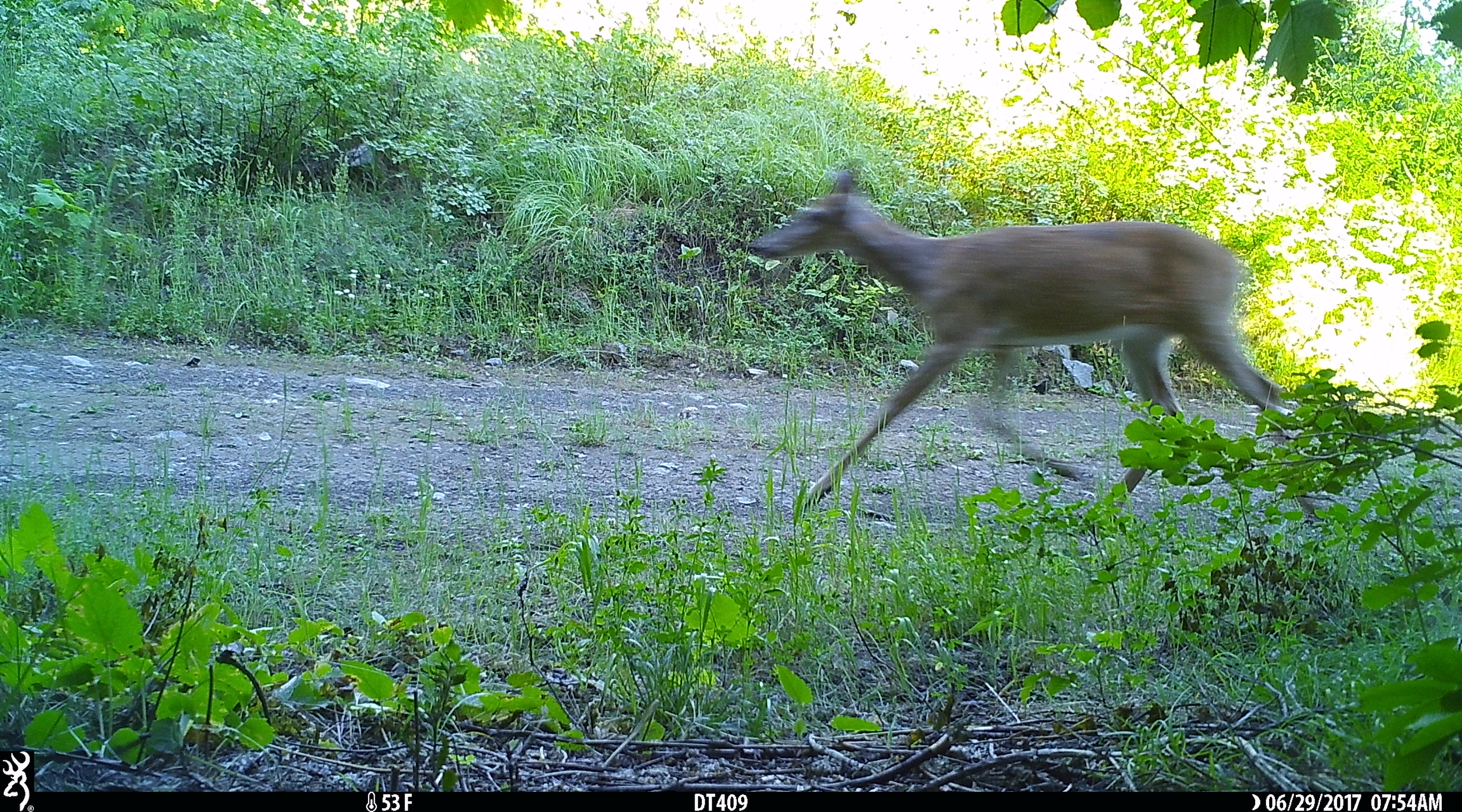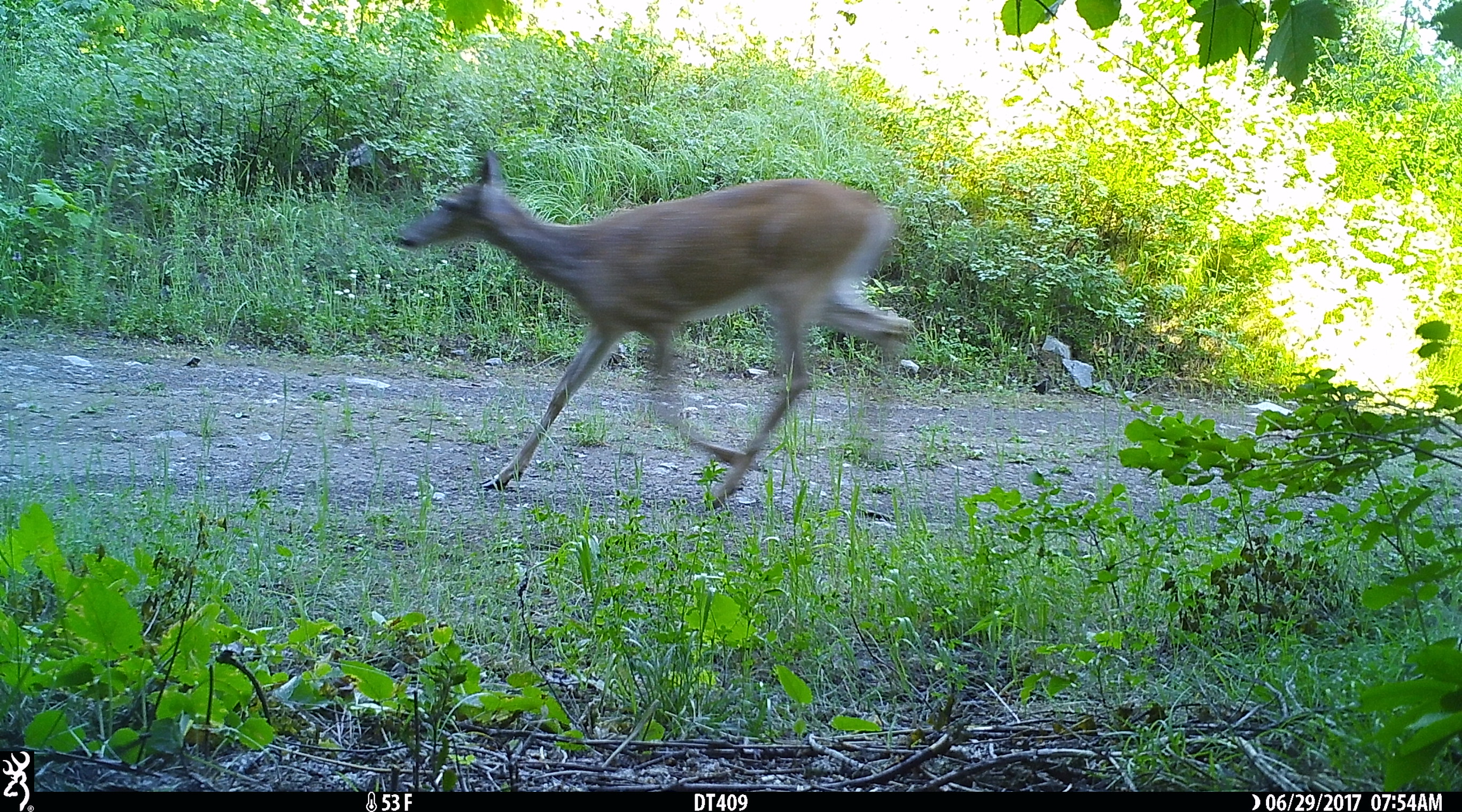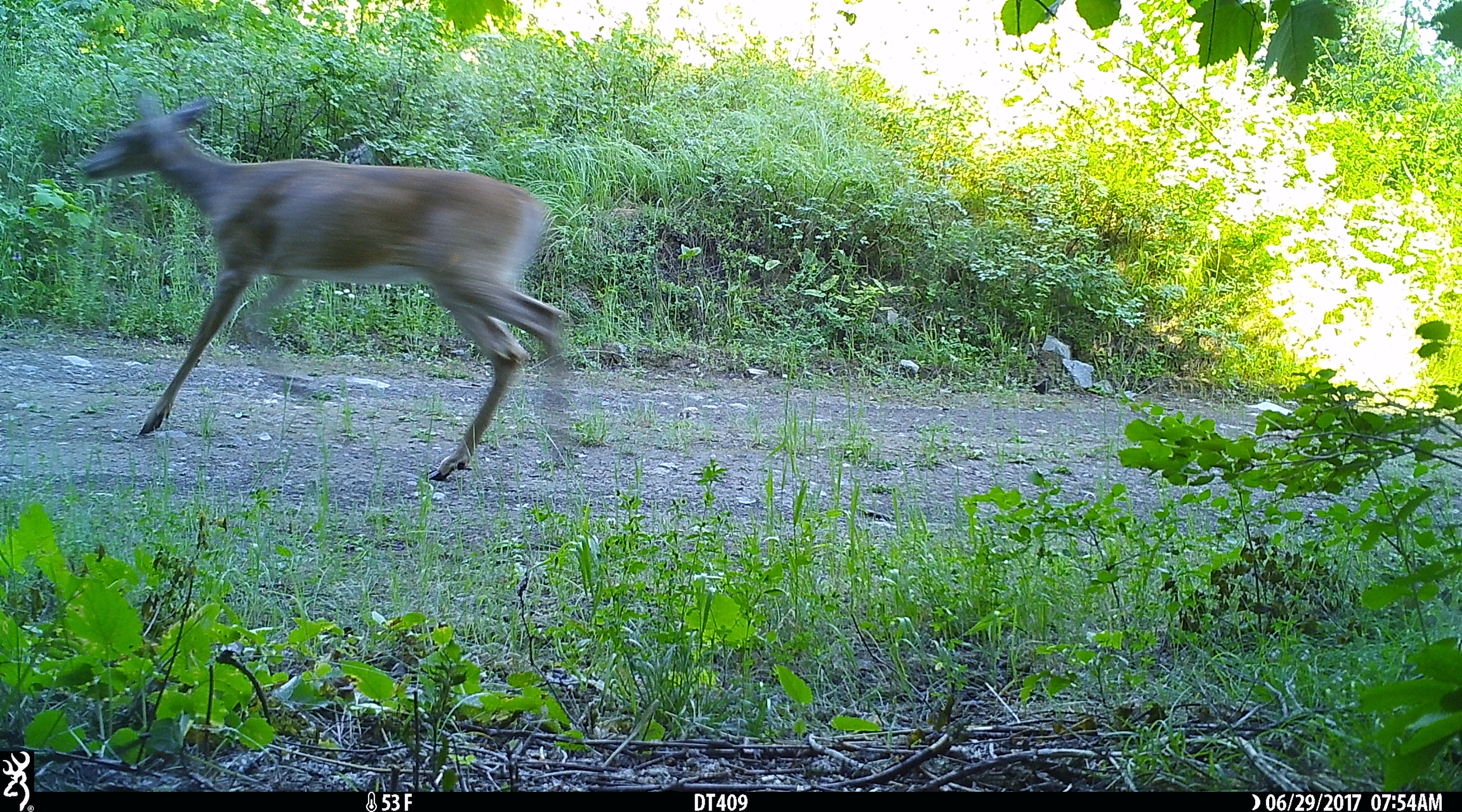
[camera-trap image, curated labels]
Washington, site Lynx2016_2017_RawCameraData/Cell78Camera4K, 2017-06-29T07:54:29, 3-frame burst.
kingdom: Animalia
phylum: Chordata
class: Mammalia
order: Artiodactyla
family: Cervidae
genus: Odocoileus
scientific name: Odocoileus virginianus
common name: white-tailed deer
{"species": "Odocoileus virginianus (white-tailed deer)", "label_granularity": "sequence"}